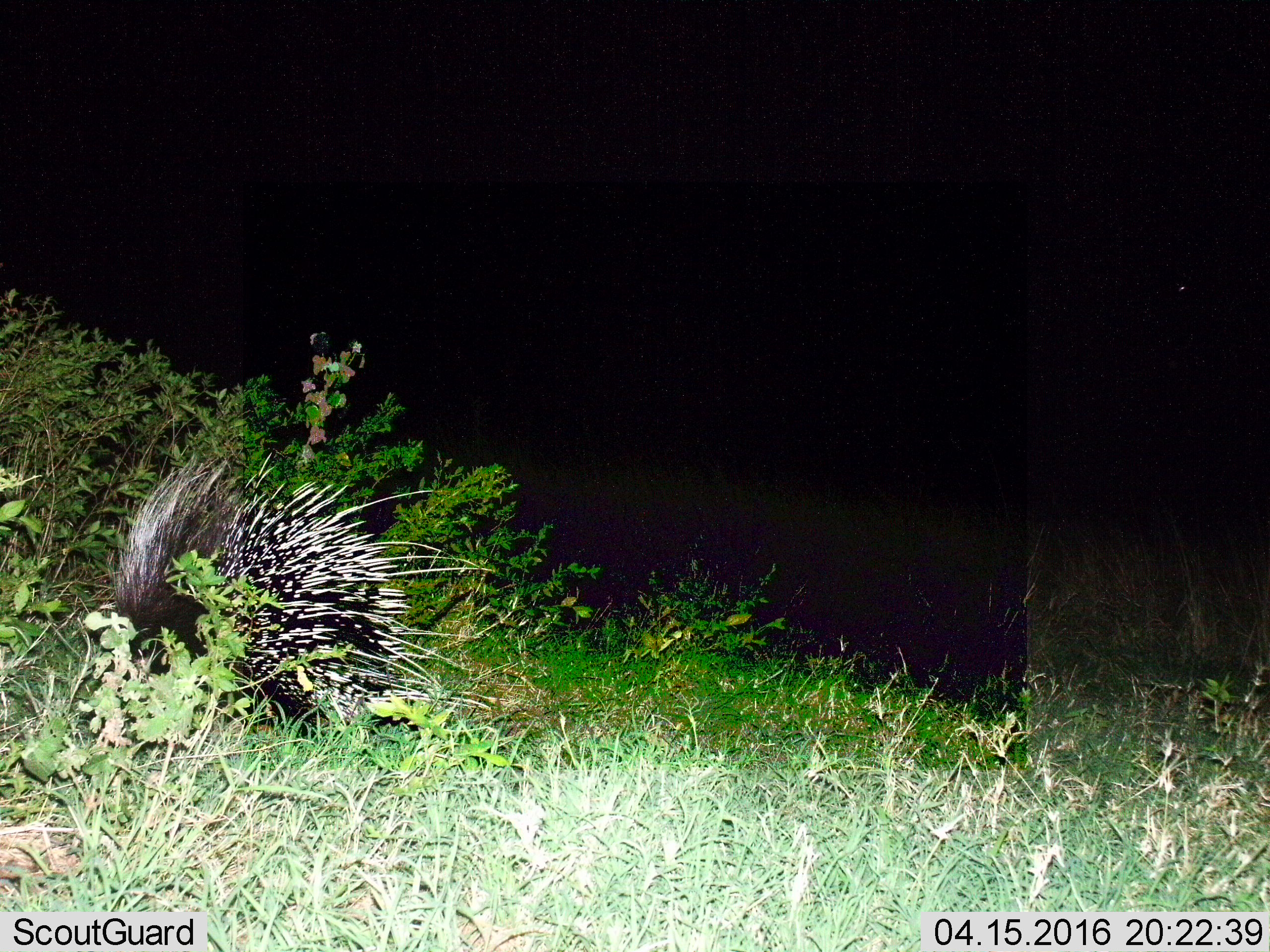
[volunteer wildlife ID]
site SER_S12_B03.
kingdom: Animalia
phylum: Chordata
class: Mammalia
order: Rodentia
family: Hystricidae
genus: Hystrix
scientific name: Hystrix cristata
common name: crested porcupine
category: porcupine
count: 1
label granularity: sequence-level